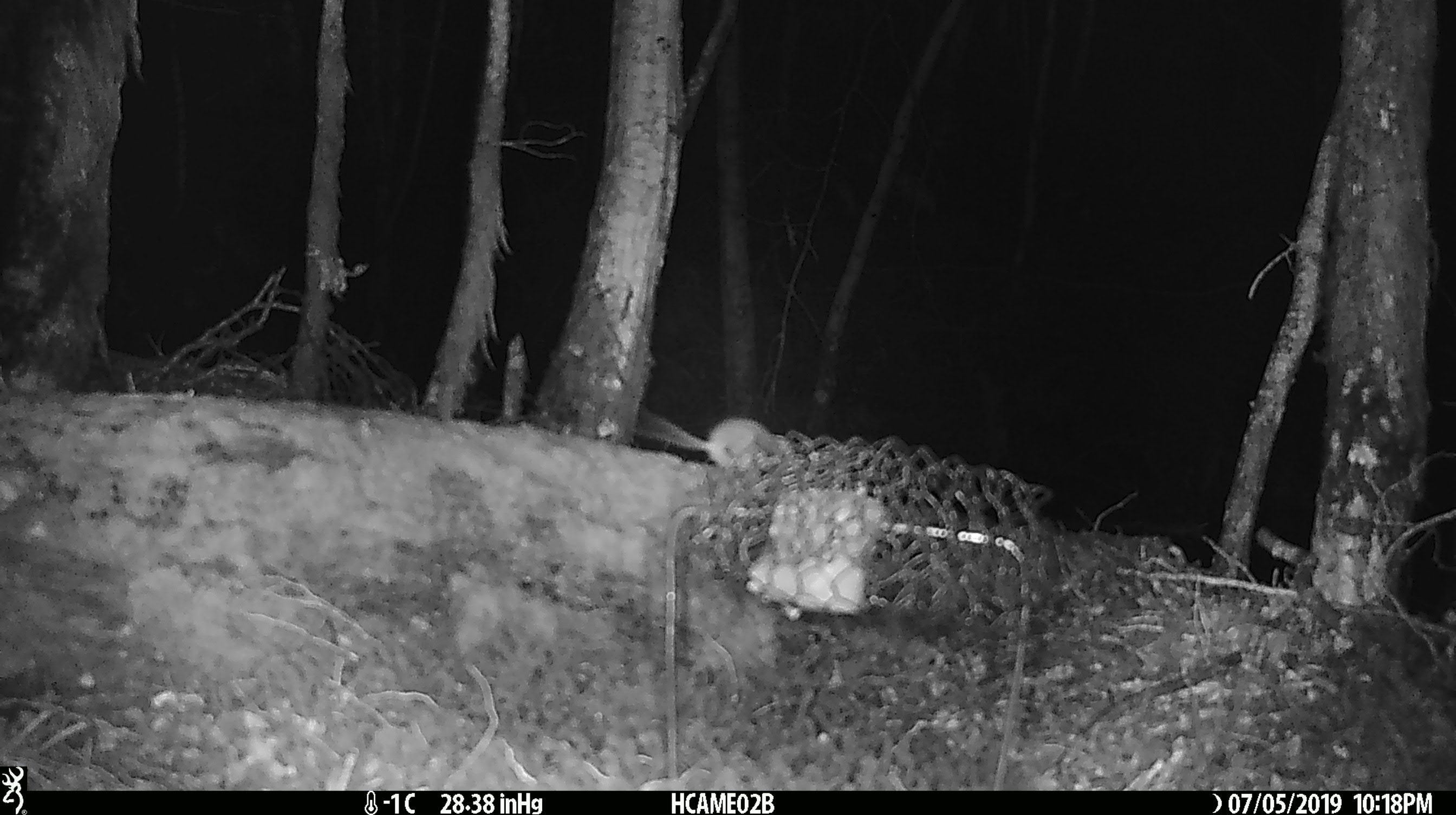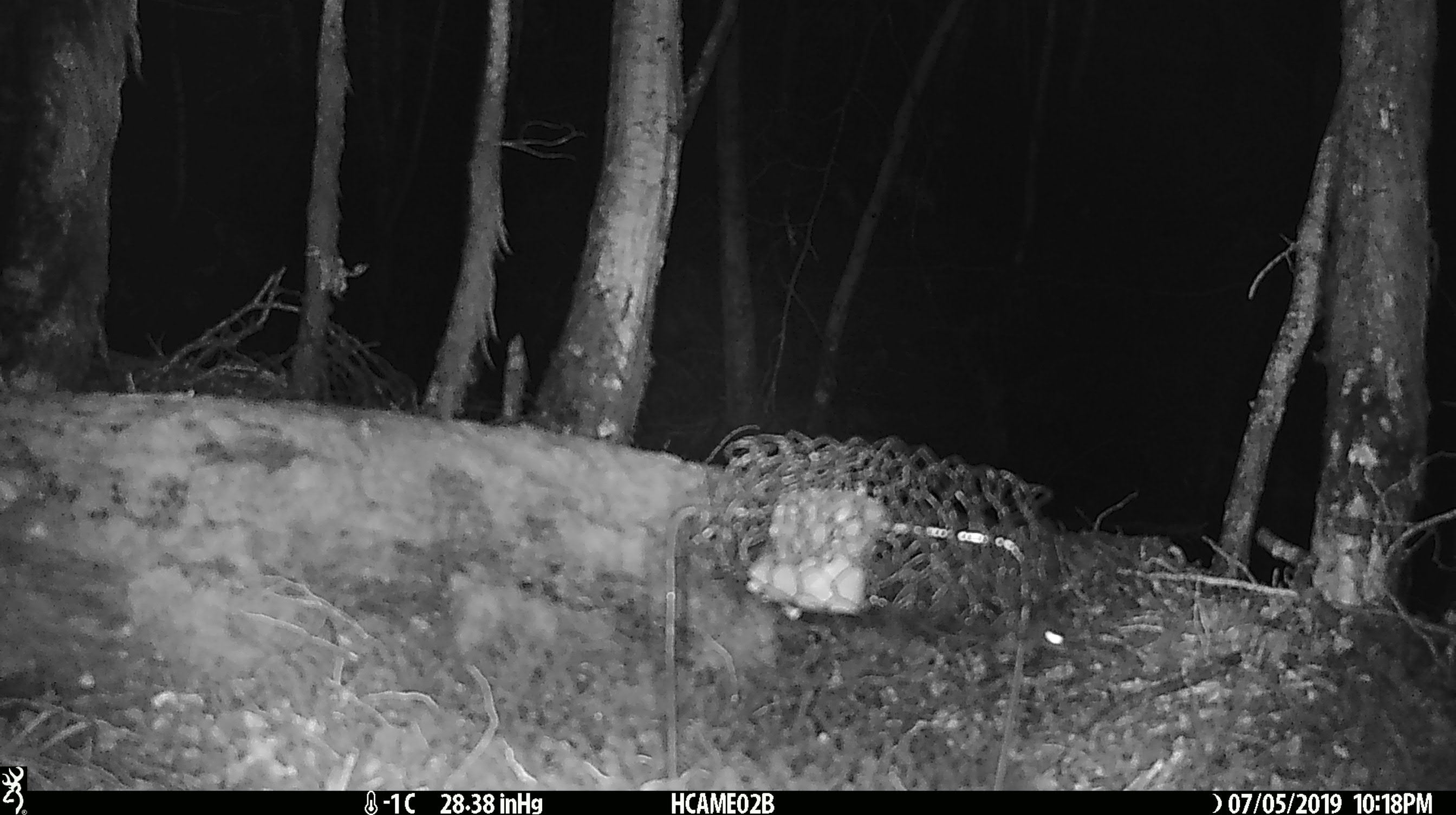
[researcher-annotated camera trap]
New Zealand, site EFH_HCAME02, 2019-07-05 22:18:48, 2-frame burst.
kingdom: Animalia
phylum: Chordata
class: Mammalia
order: Rodentia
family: Muridae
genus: Mus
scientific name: Mus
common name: mouse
Mouse (Mus).